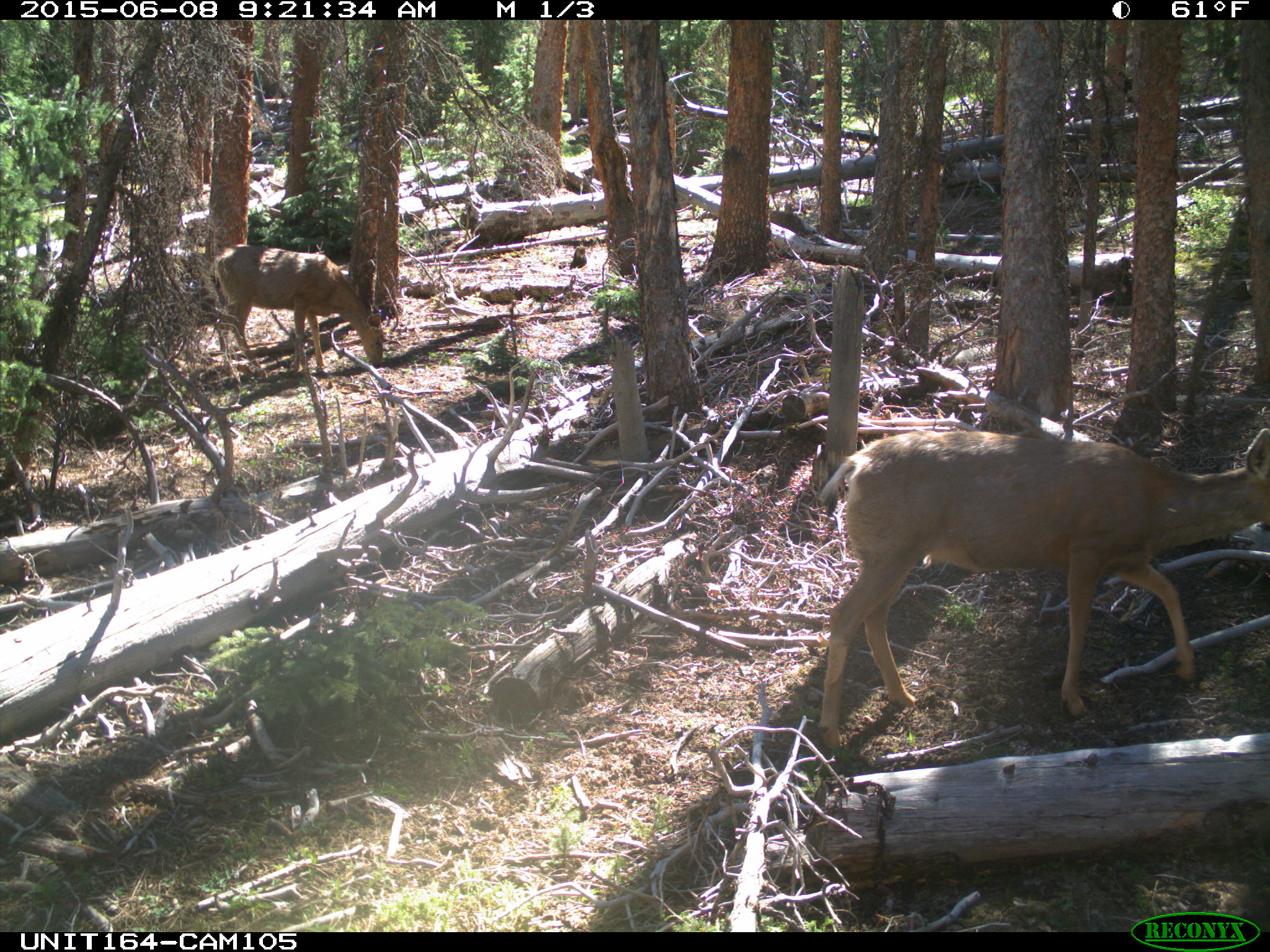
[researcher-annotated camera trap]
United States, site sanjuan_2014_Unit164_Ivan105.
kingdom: Animalia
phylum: Chordata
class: Mammalia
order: Artiodactyla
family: Cervidae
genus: Odocoileus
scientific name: Odocoileus hemionus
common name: mule deer